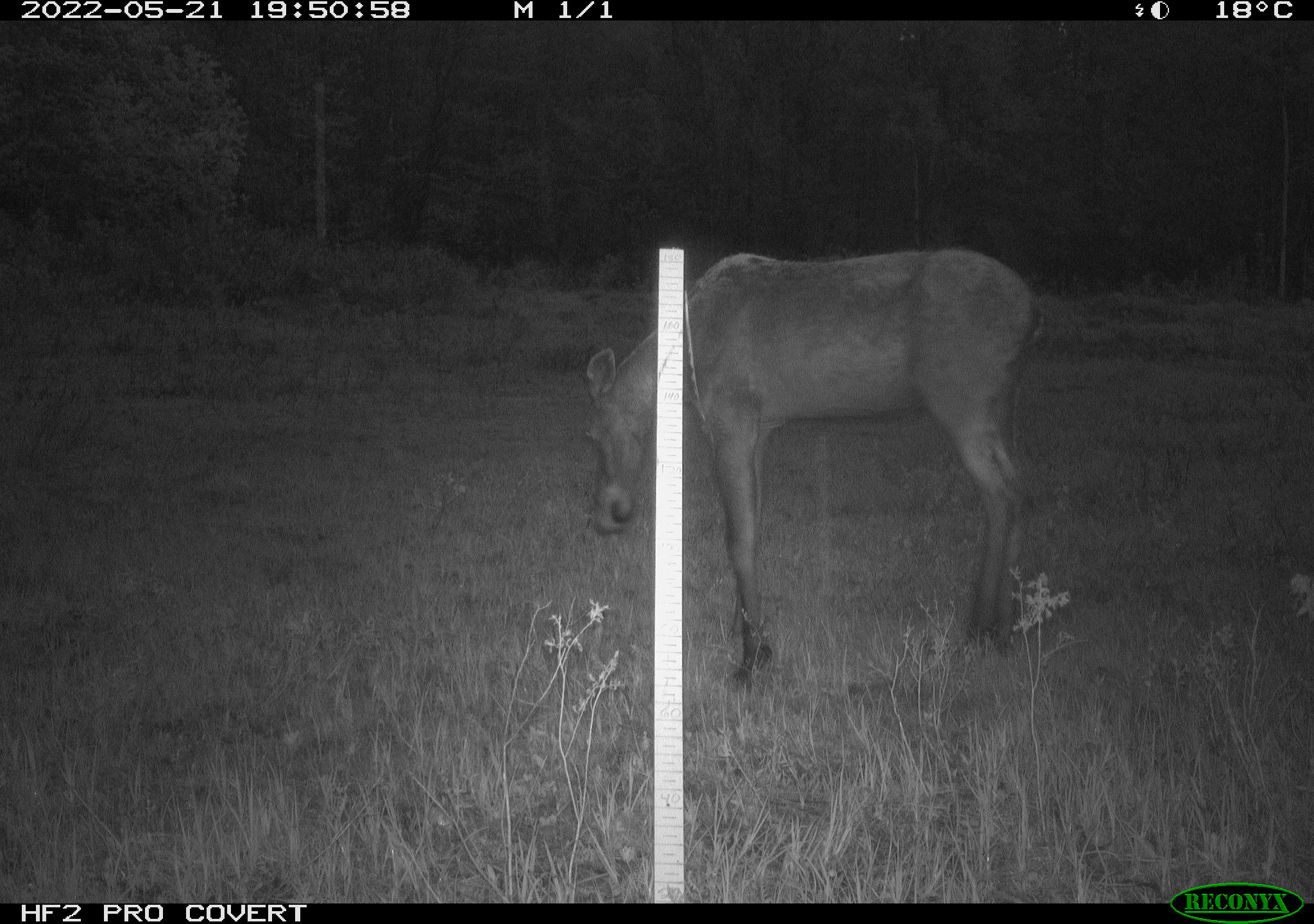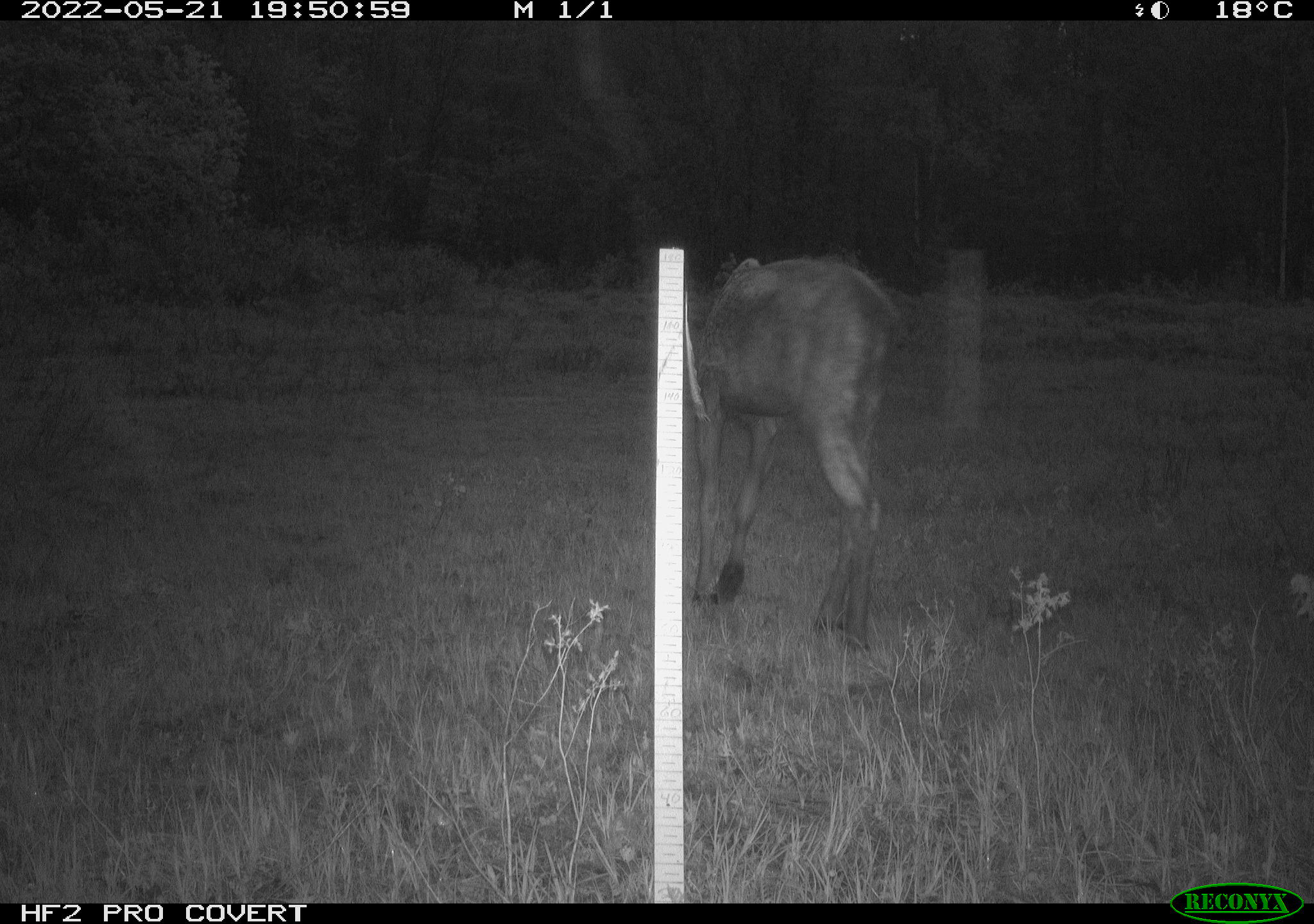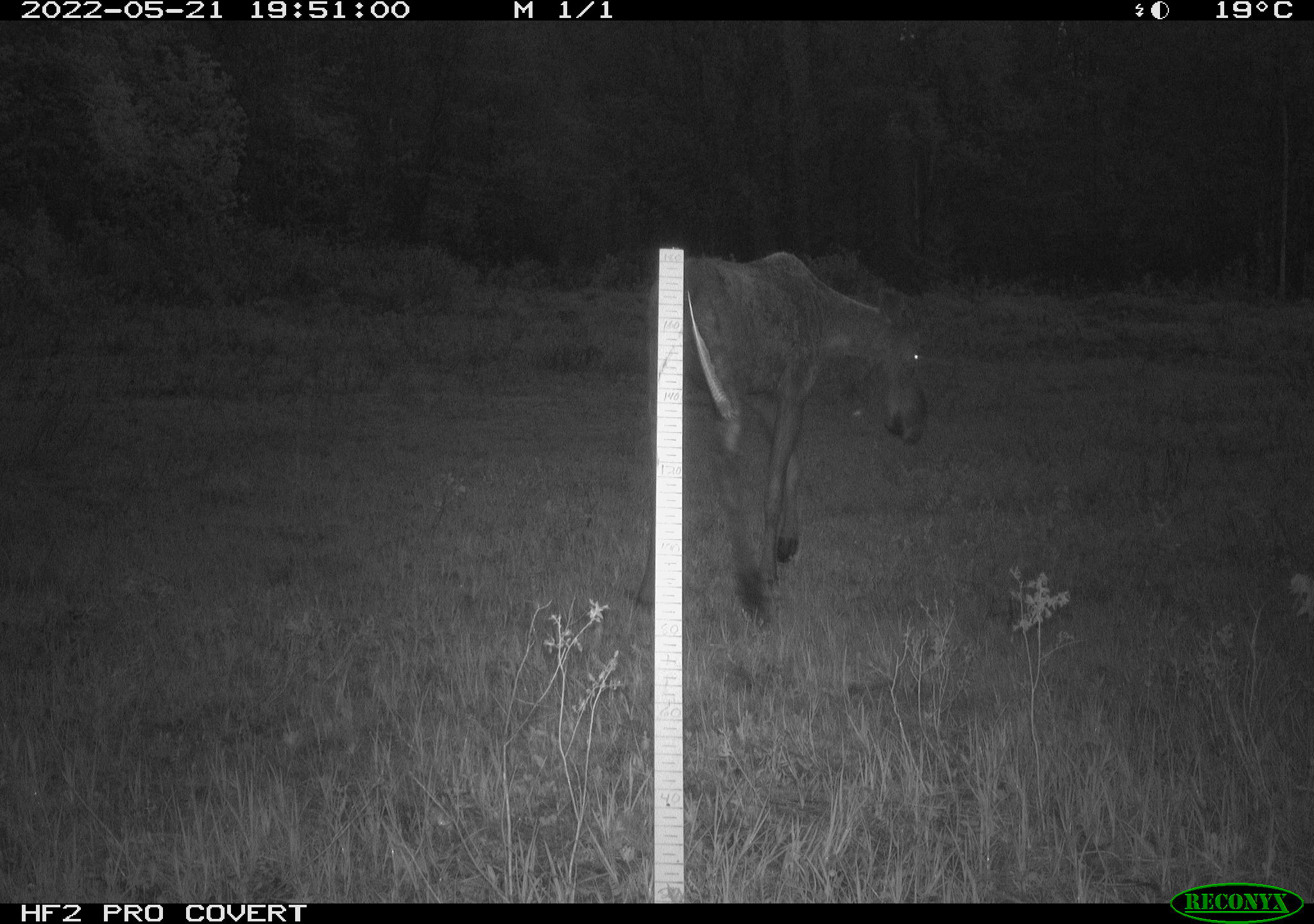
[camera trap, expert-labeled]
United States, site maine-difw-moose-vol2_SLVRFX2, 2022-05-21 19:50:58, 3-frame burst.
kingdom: Animalia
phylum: Chordata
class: Mammalia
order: Artiodactyla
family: Cervidae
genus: Alces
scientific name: Alces alces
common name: moose